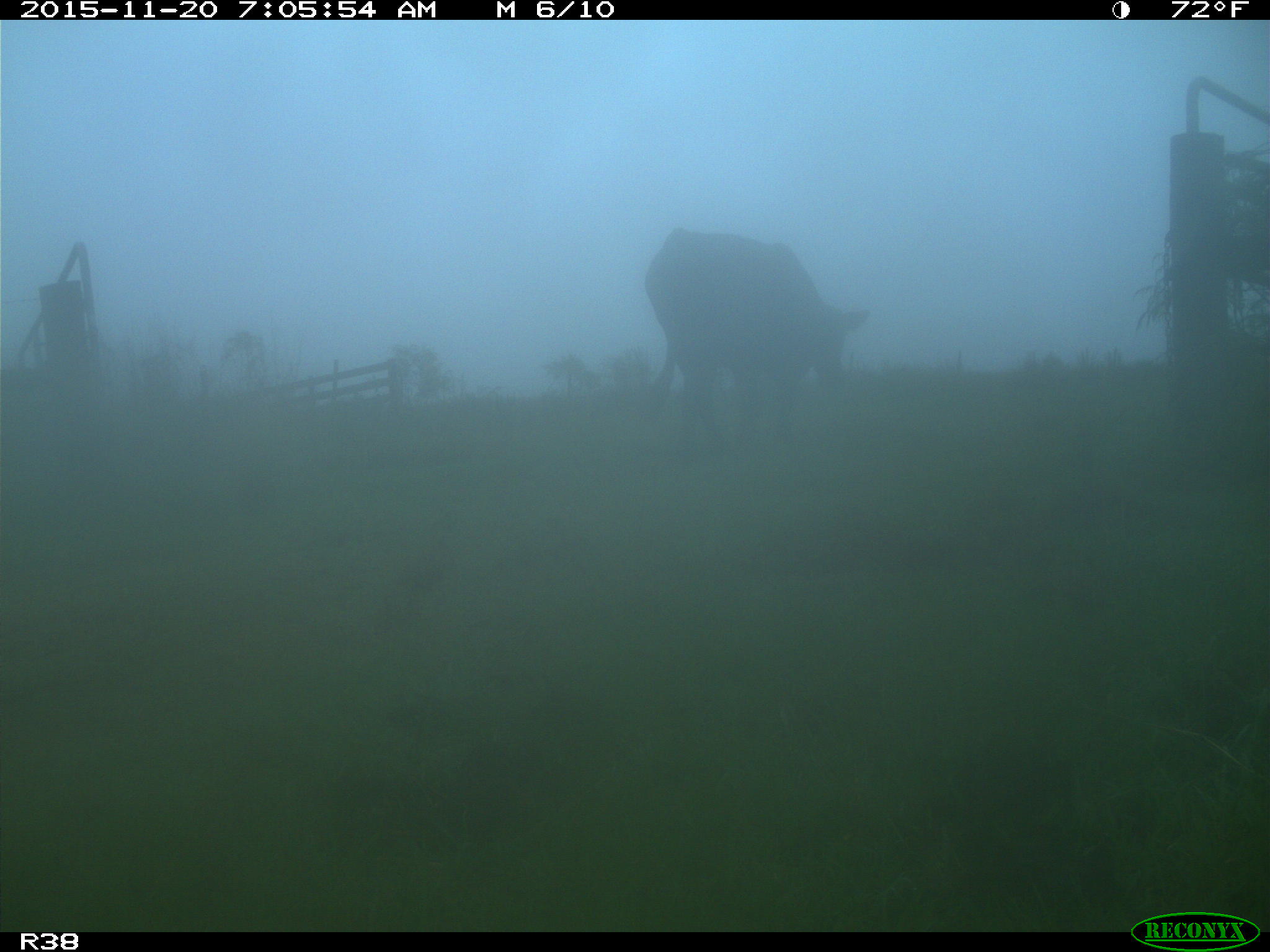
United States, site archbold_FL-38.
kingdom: Animalia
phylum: Chordata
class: Mammalia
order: Artiodactyla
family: Bovidae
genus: Bos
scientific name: Bos taurus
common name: domestic cow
Bos taurus (domestic cow).